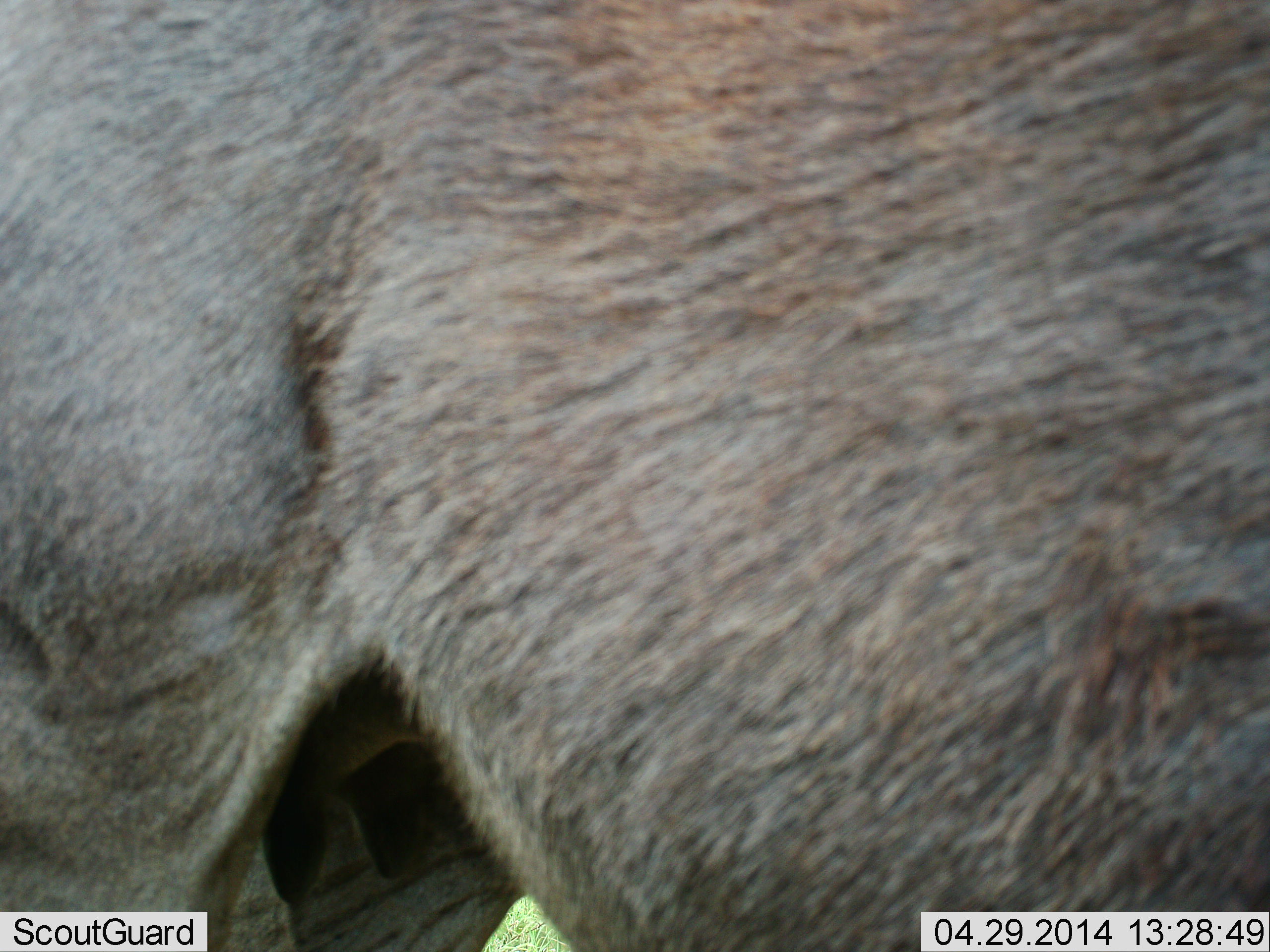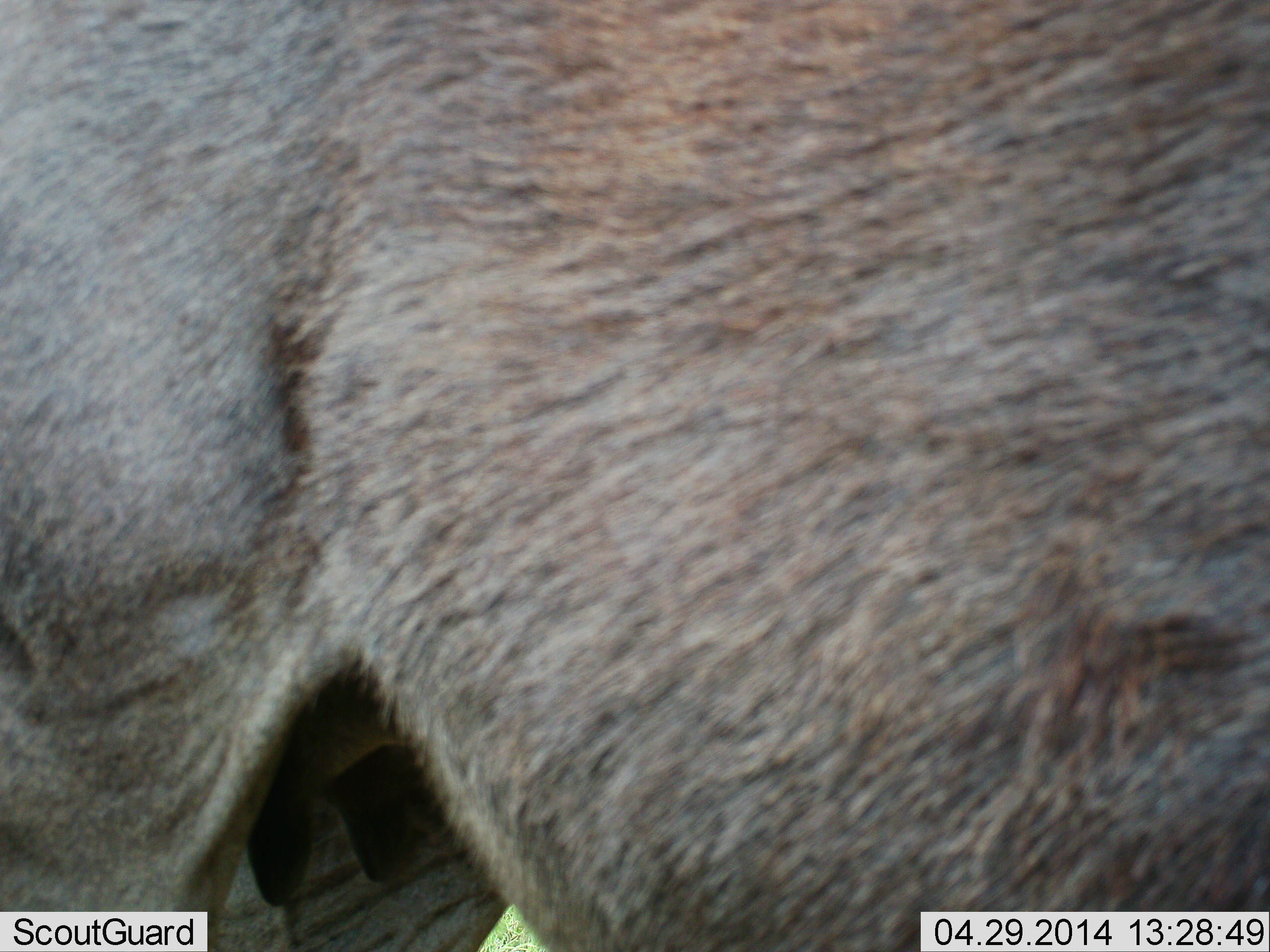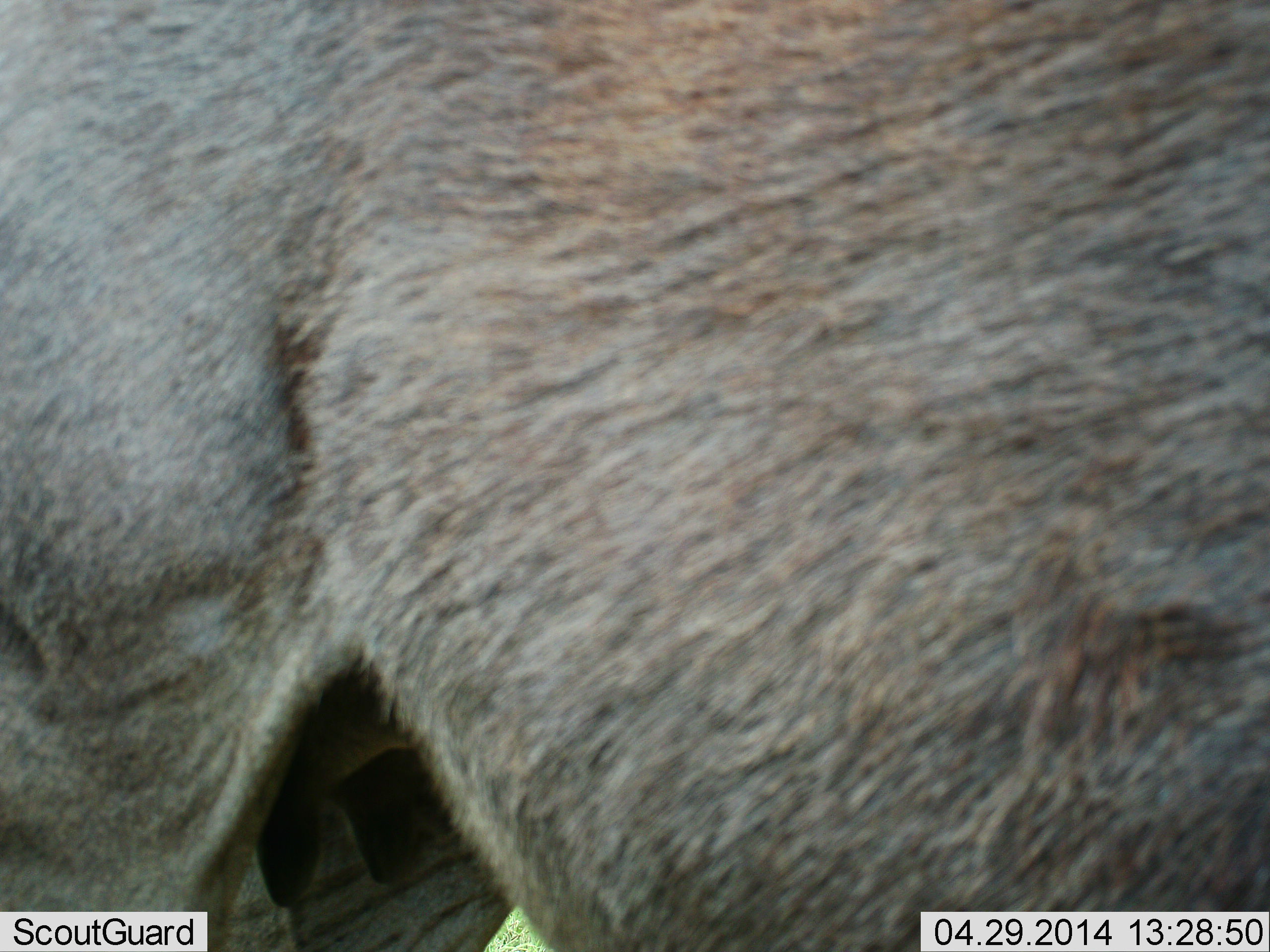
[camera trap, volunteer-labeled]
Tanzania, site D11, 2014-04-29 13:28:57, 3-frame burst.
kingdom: Animalia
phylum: Chordata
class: Mammalia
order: Artiodactyla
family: Bovidae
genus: Connochaetes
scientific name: Connochaetes taurinus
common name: blue wildebeest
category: wildebeest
Wildebeest (blue wildebeest) (Connochaetes taurinus), count 1. Behavior (volunteer vote fractions): standing 96%, resting 0%, moving 4%, interacting 0%. Young present (vote fraction): 0%. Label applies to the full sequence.